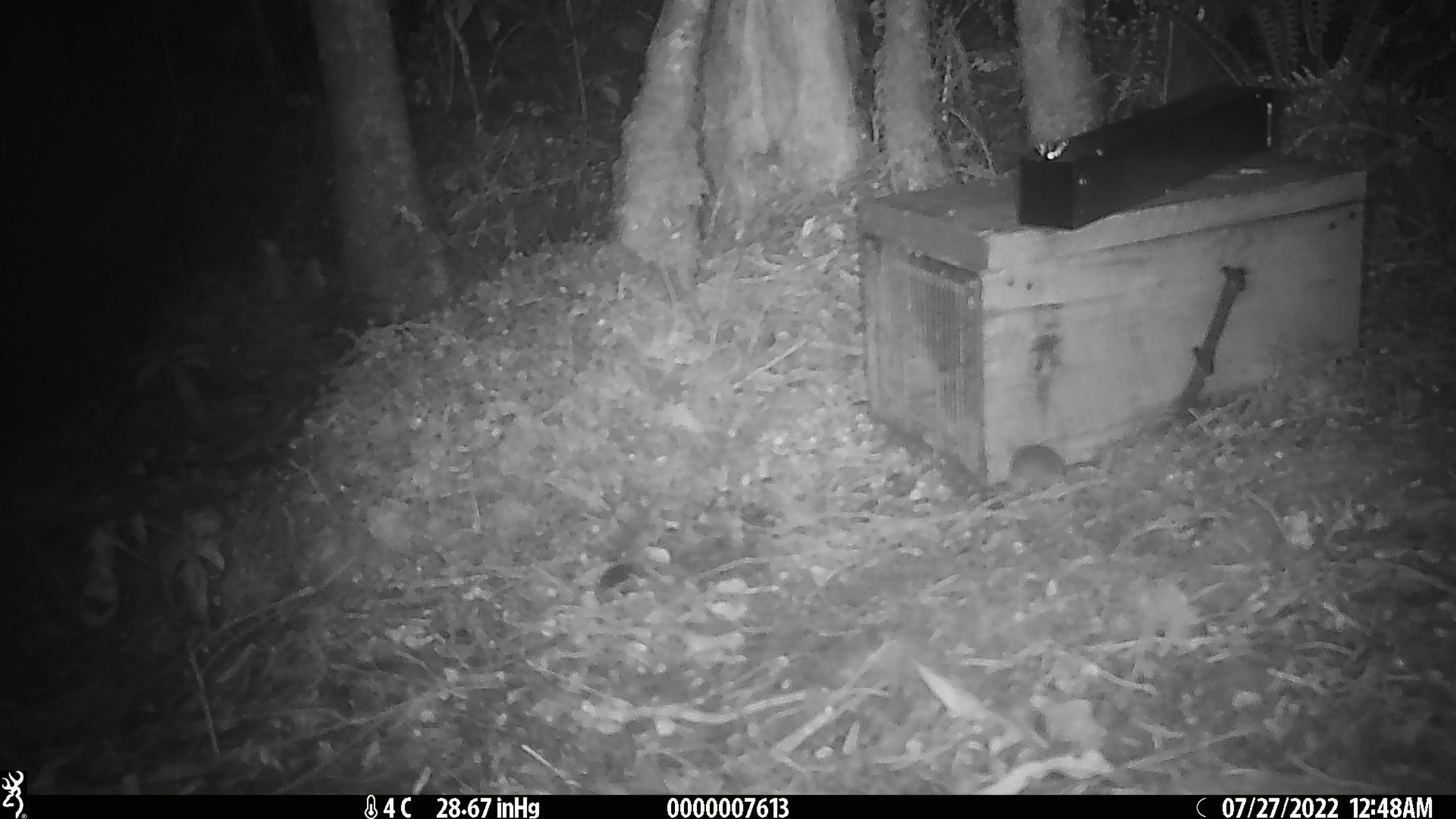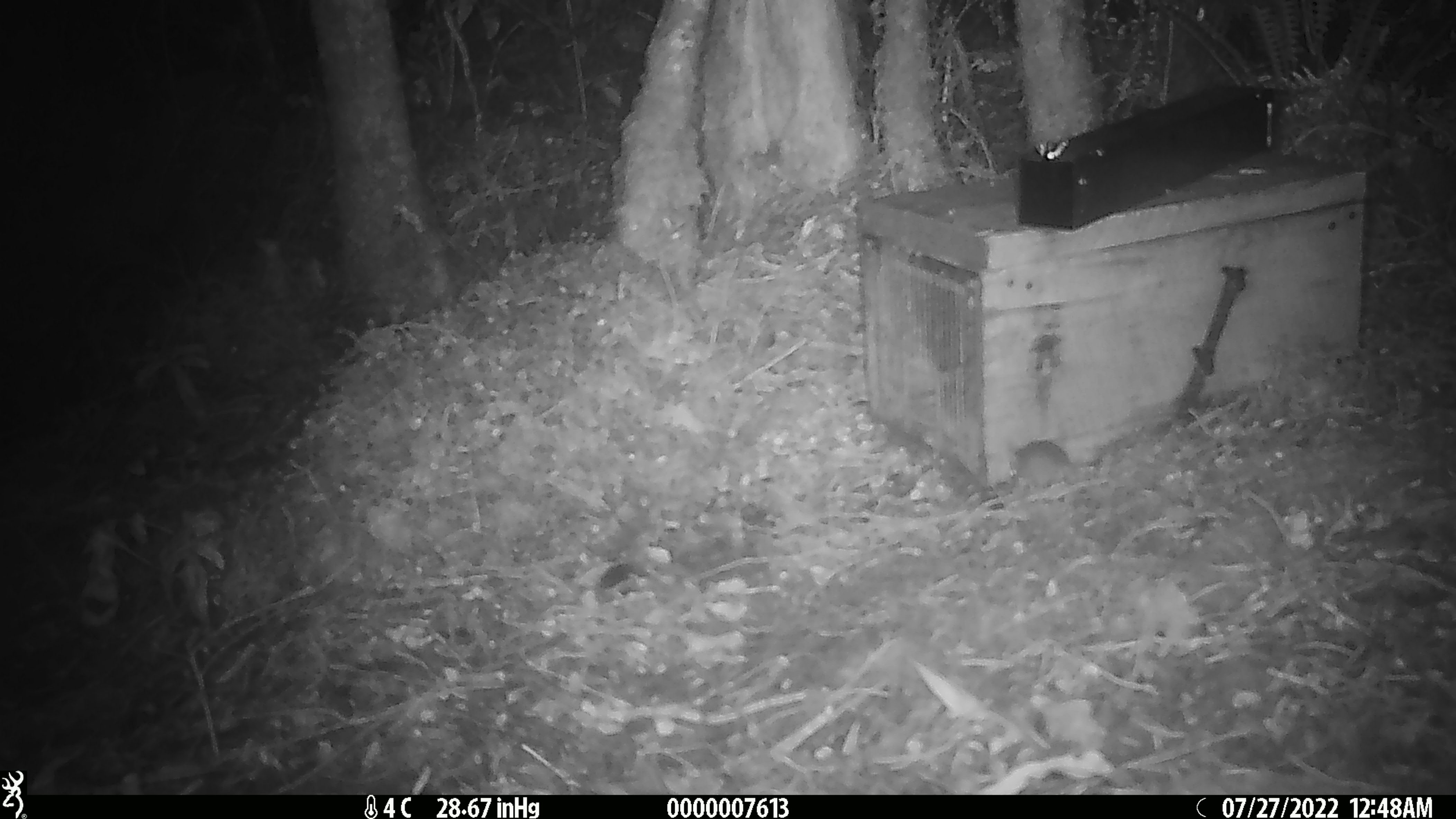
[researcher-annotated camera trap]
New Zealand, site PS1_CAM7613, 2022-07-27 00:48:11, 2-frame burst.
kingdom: Animalia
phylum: Chordata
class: Mammalia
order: Rodentia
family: Muridae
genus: Mus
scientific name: Mus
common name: mouse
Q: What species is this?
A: Mouse (Mus).